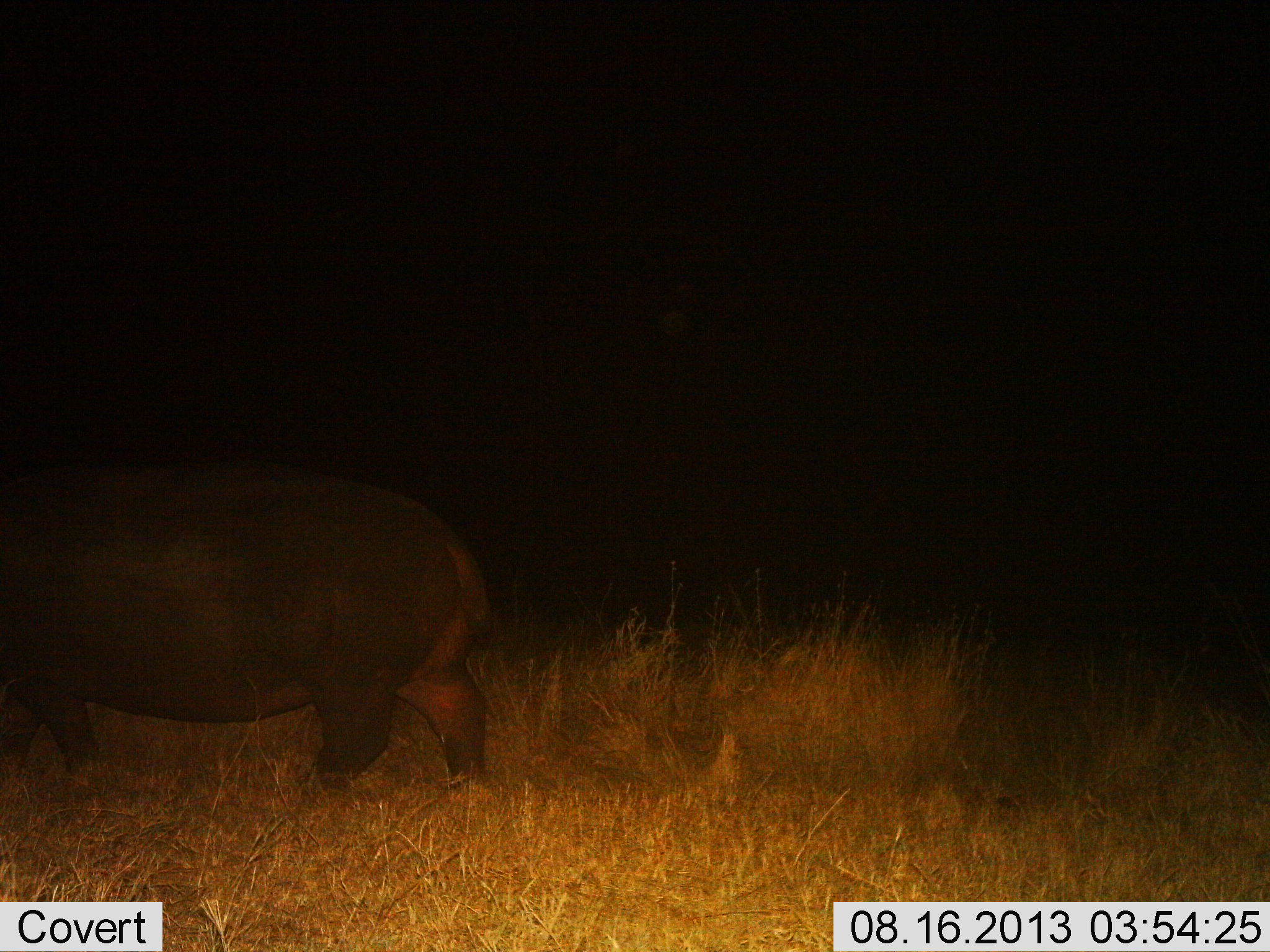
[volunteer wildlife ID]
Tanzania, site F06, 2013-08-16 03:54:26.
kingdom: Animalia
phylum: Chordata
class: Mammalia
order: Artiodactyla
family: Hippopotamidae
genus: Hippopotamus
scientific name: Hippopotamus amphibius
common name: hippopotamus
Hippopotamus (Hippopotamus amphibius), count 1. Behavior (volunteer vote fractions): standing 20%, resting 0%, moving 80%, interacting 0%. Young present (vote fraction): 0%. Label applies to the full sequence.